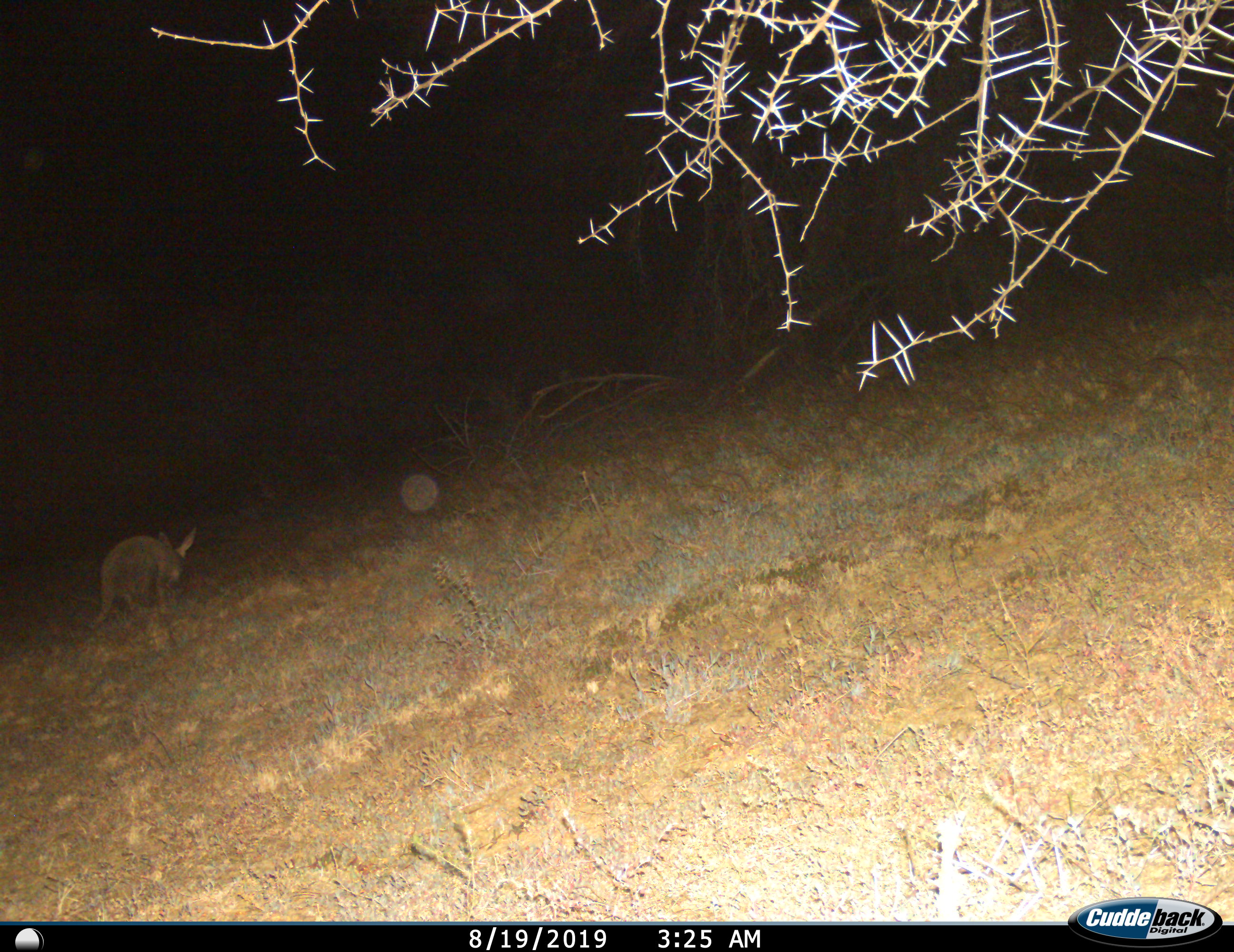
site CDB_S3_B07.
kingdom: Animalia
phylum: Chordata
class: Mammalia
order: Tubulidentata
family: Orycteropodidae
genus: Orycteropus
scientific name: Orycteropus afer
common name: aardvark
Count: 1.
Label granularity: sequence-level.